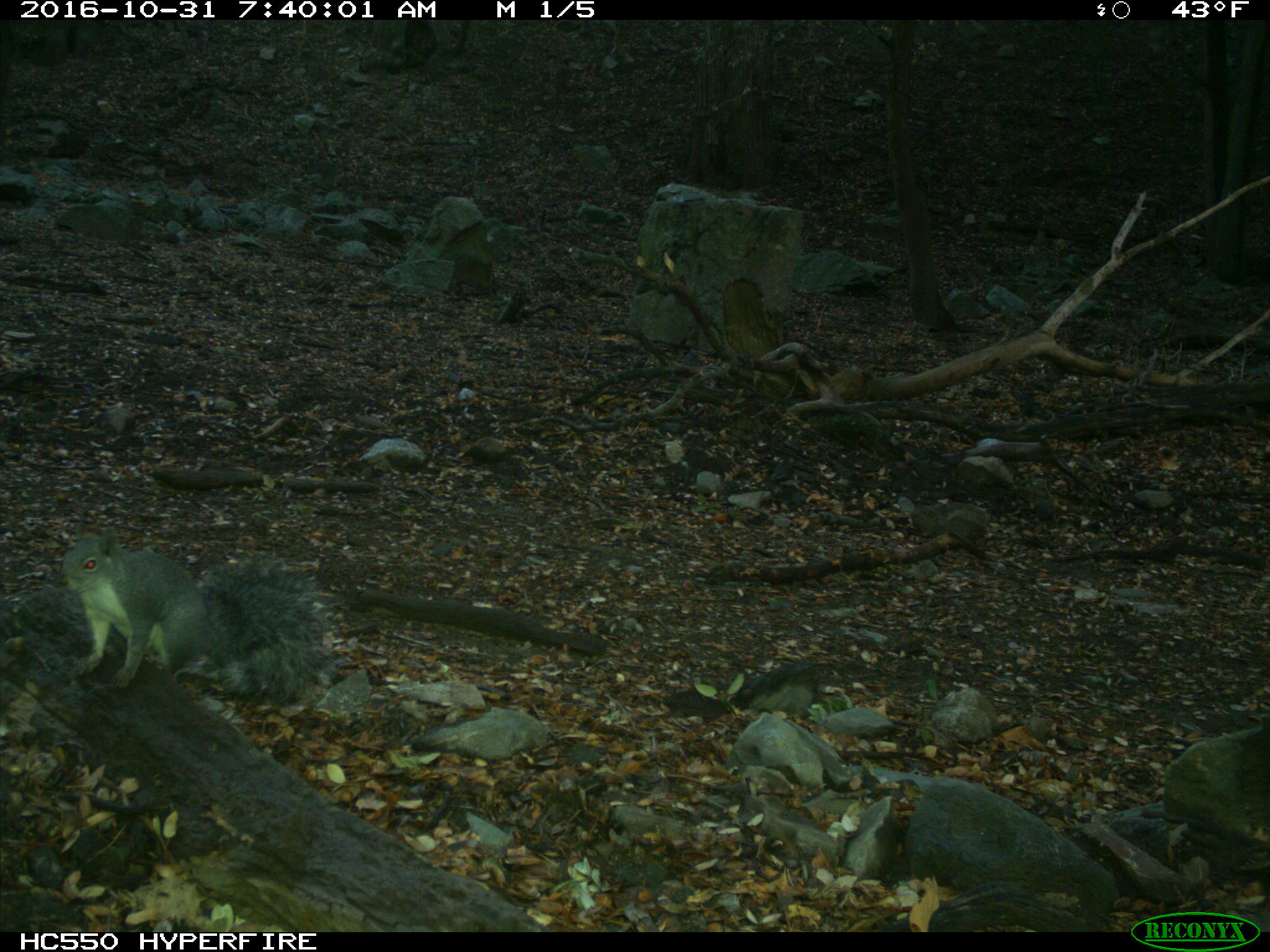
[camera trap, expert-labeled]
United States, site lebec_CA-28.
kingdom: Animalia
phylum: Chordata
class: Mammalia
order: Rodentia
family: Sciuridae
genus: Sciurus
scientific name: Sciurus carolinensis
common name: eastern gray squirrel